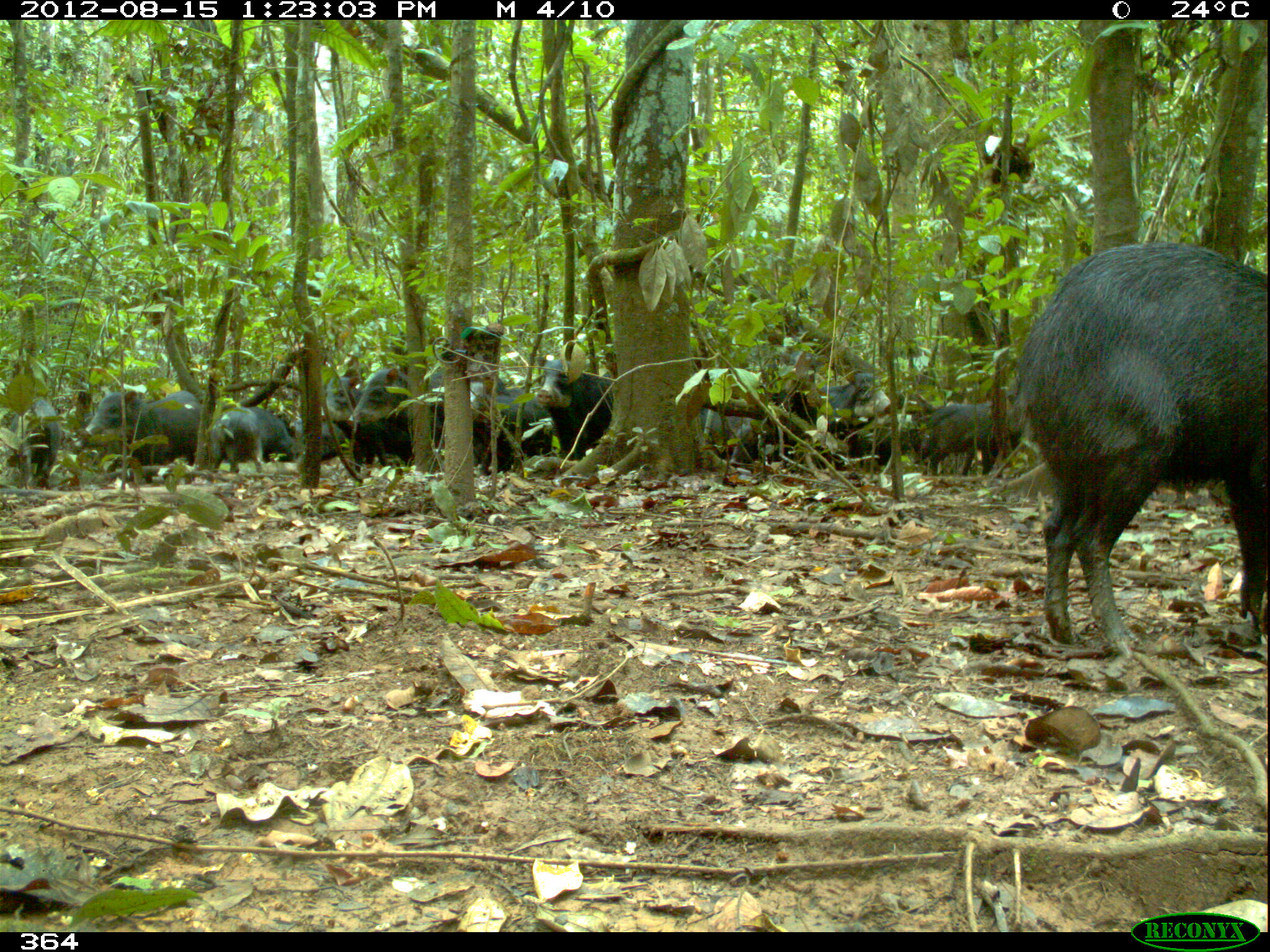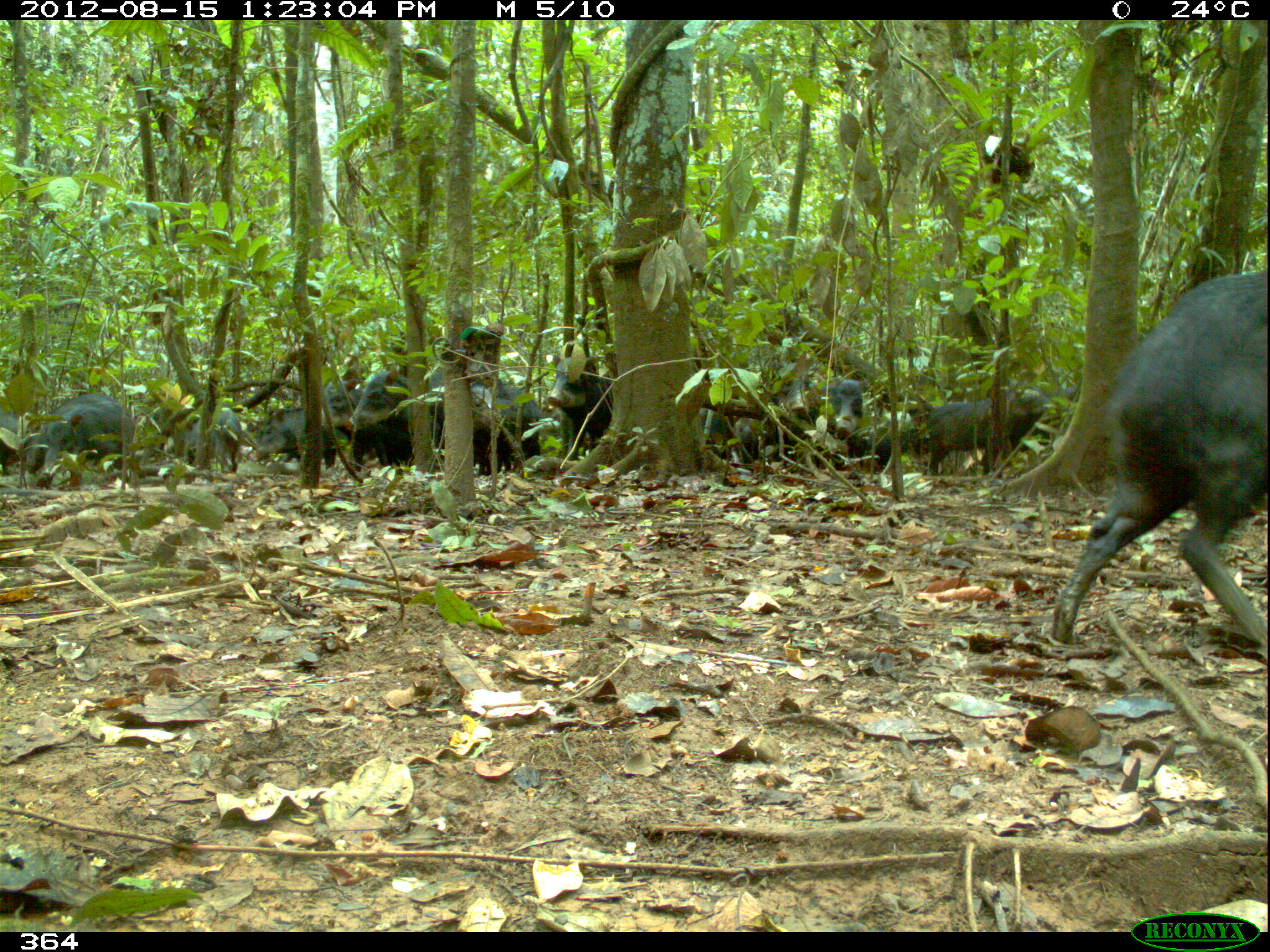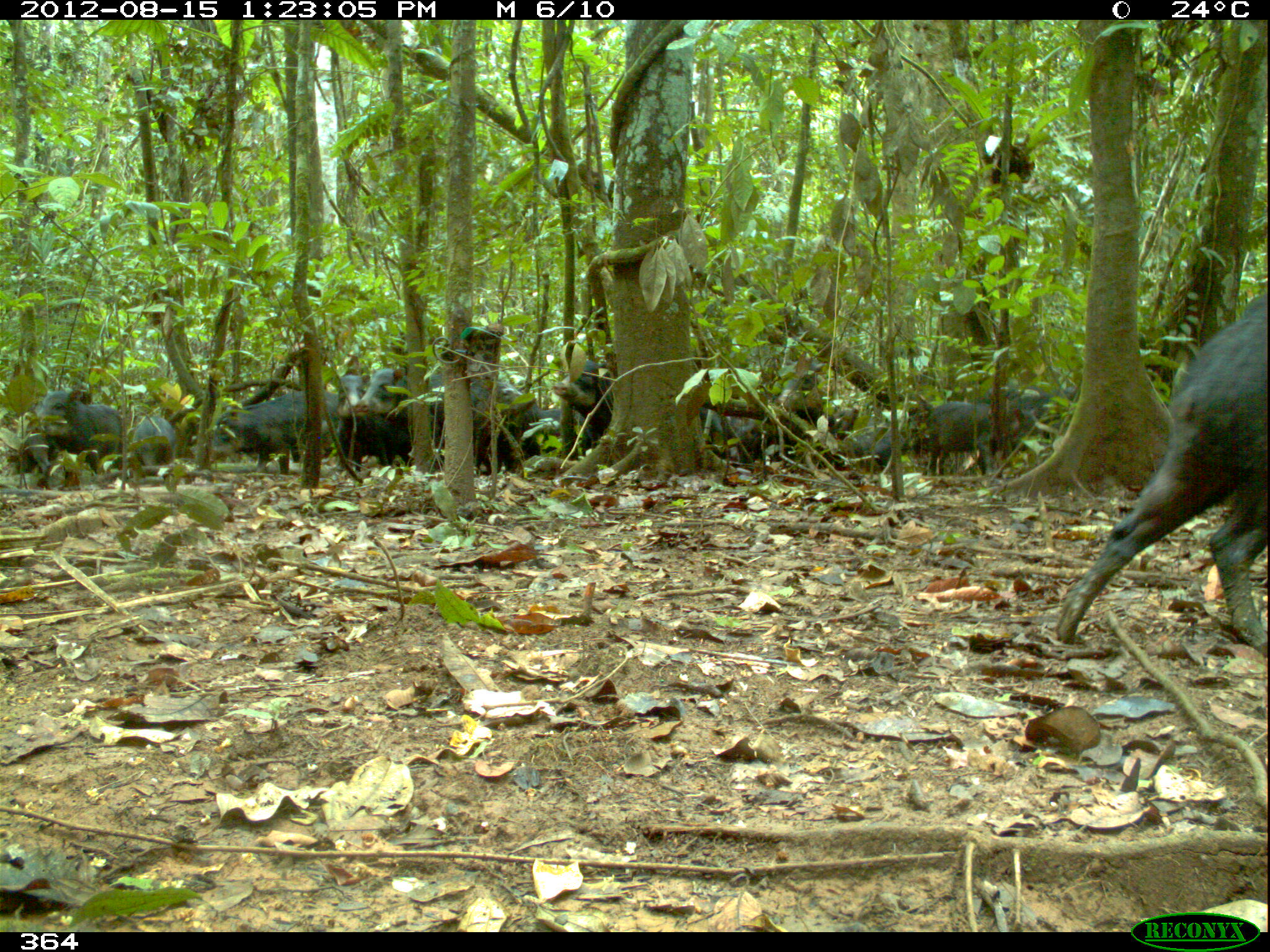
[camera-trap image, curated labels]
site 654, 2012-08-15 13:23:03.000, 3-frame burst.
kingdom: Animalia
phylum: Chordata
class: Mammalia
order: Artiodactyla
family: Tayassuidae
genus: Tayassu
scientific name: Tayassu pecari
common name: white-lipped peccary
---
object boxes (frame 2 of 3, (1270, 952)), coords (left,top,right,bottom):
tayassu pecari: (1048,274,1267,649); (927,384,1054,475); (349,371,480,446); (23,391,133,473); (40,404,140,485); (393,388,502,454); (547,355,614,460); (321,377,389,471); (805,380,871,471); (479,384,542,475); (249,407,336,469); (766,363,819,463); (182,406,243,473); (855,420,925,471); (1044,382,1083,428); (731,417,767,462); (698,408,725,459); (0,413,16,476)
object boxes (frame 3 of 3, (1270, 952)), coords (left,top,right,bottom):
tayassu pecari: (1050,294,1268,644); (354,368,491,468); (210,388,338,475); (977,386,1080,474); (874,403,995,476); (37,390,122,476); (552,360,618,442); (330,375,381,474); (472,381,535,445); (773,358,825,426); (523,405,590,456); (132,413,177,471); (9,431,56,475); (851,416,899,459); (700,404,722,444); (837,408,859,435); (828,408,851,427)